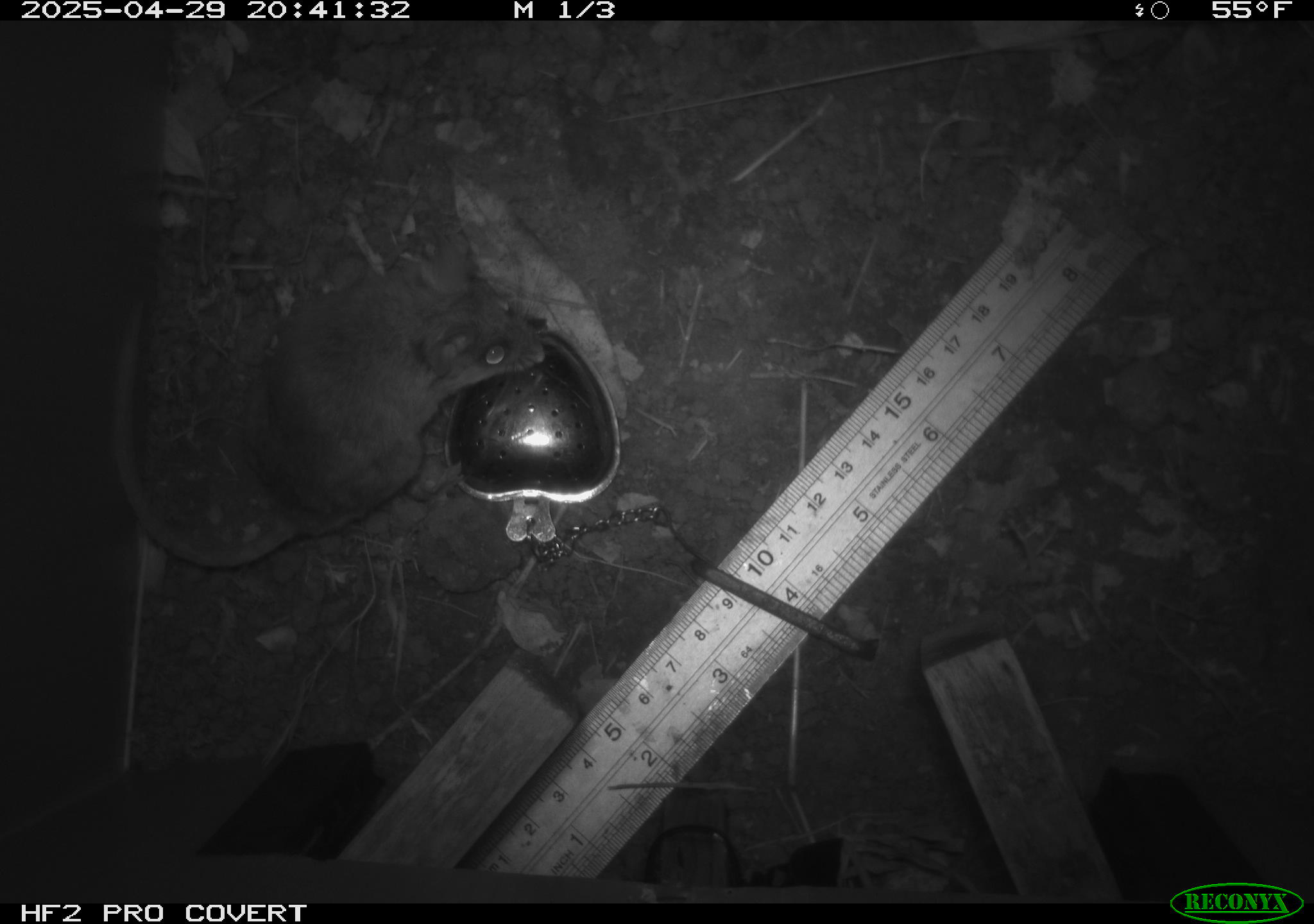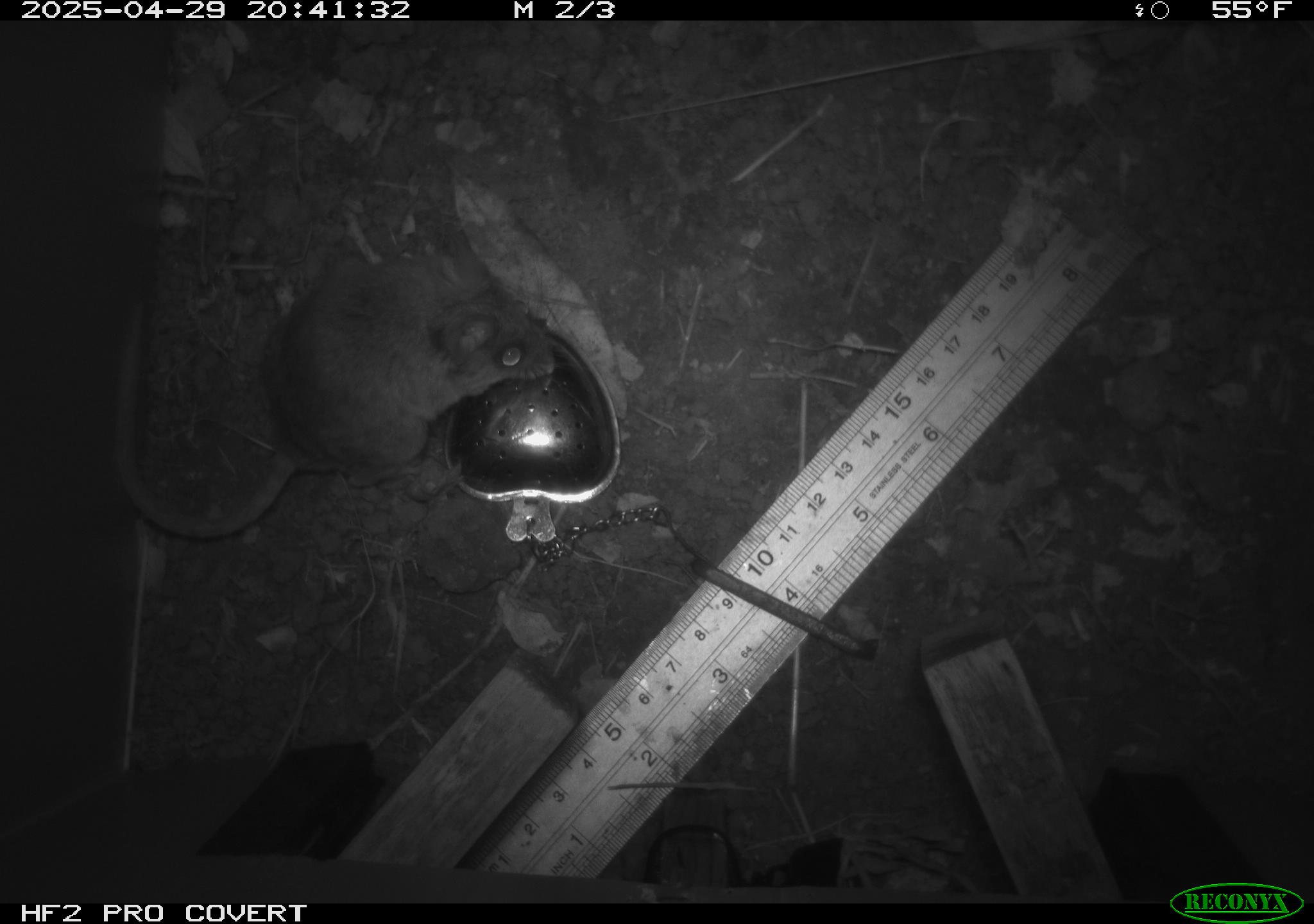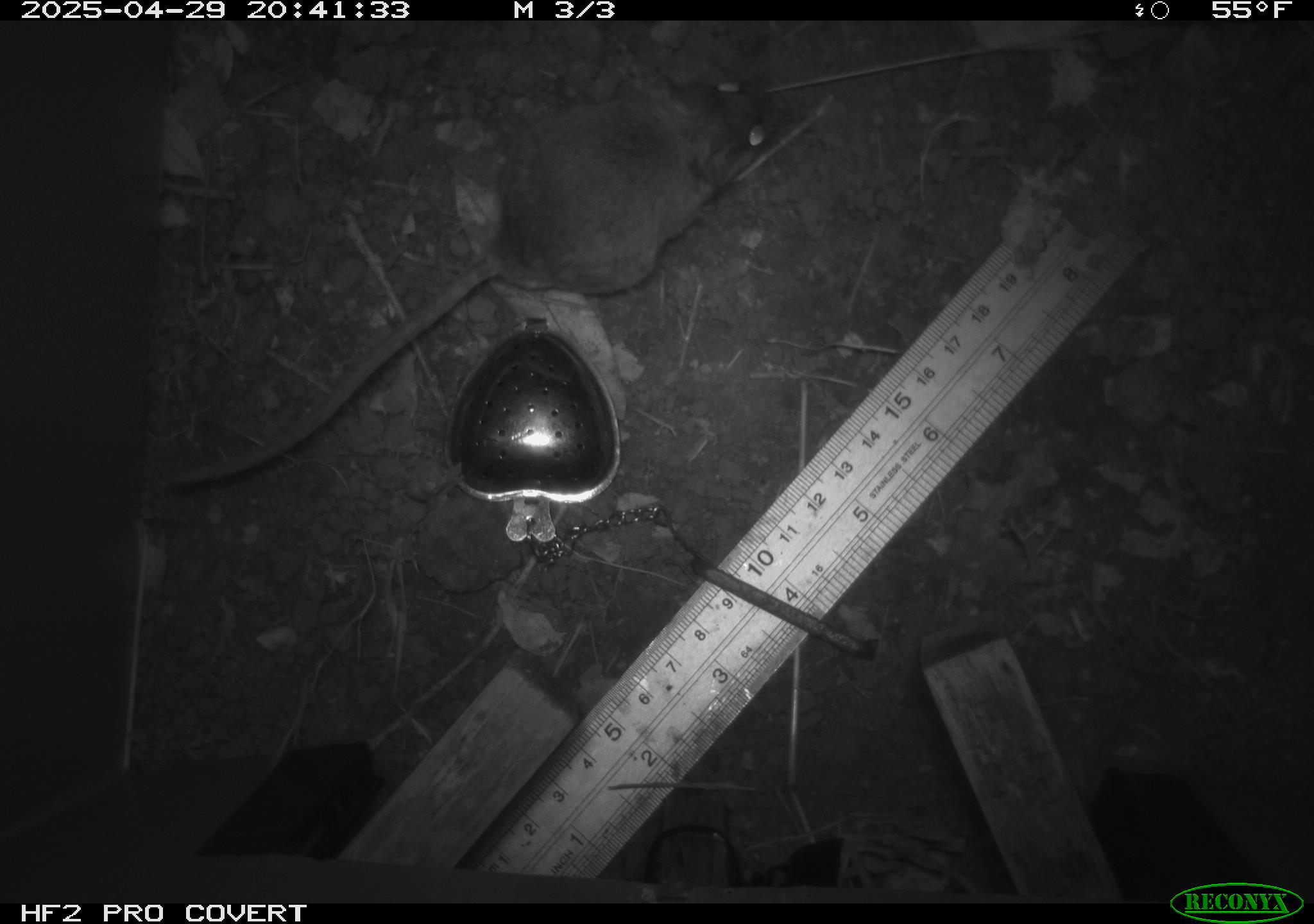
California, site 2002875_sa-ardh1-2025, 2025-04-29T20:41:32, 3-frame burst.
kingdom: Animalia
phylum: Chordata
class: Mammalia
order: Rodentia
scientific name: Rodentia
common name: mouse species